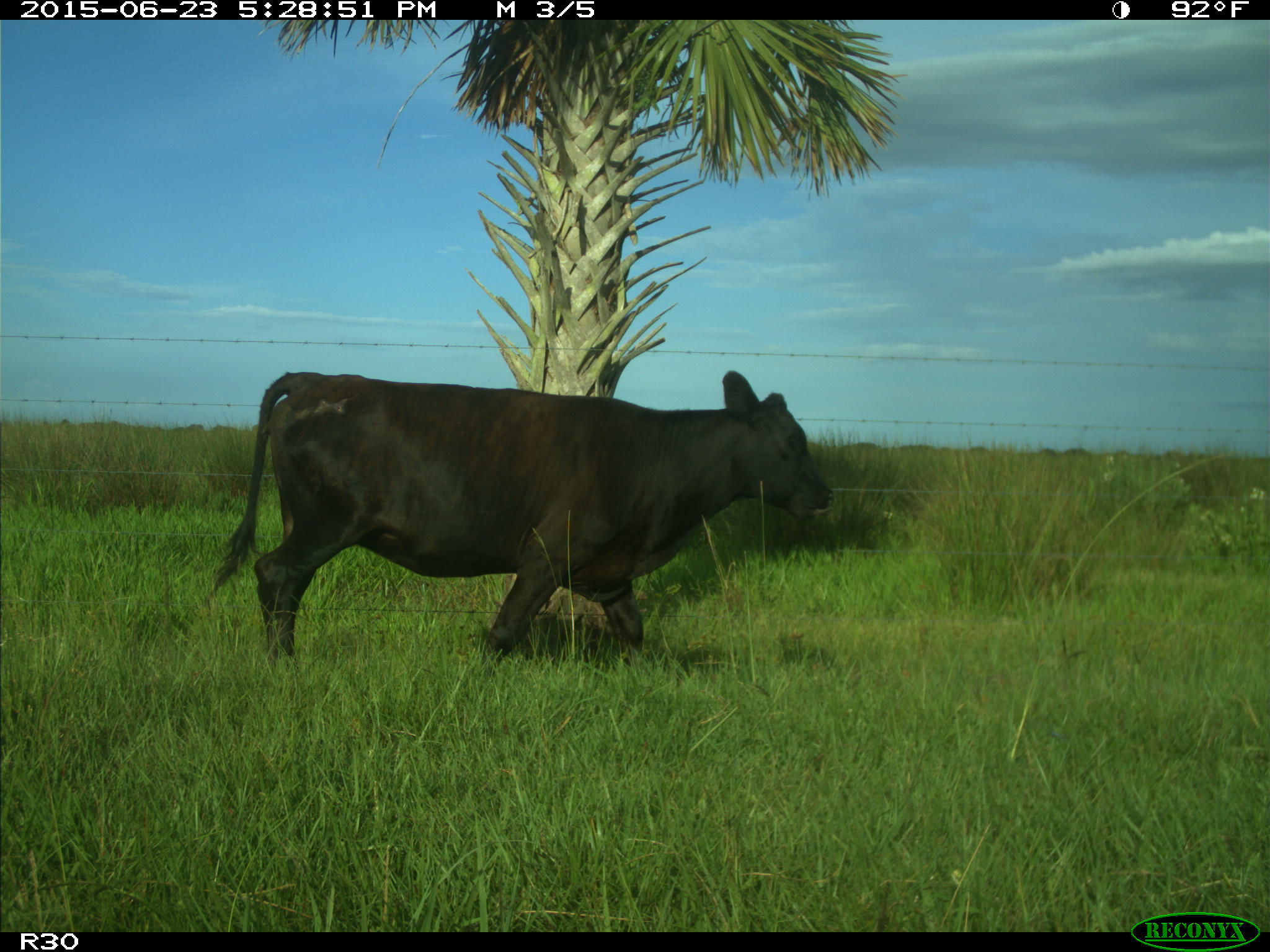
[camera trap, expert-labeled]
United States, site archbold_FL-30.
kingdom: Animalia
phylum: Chordata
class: Mammalia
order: Artiodactyla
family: Bovidae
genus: Bos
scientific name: Bos taurus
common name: domestic cow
Bos taurus (domestic cow).